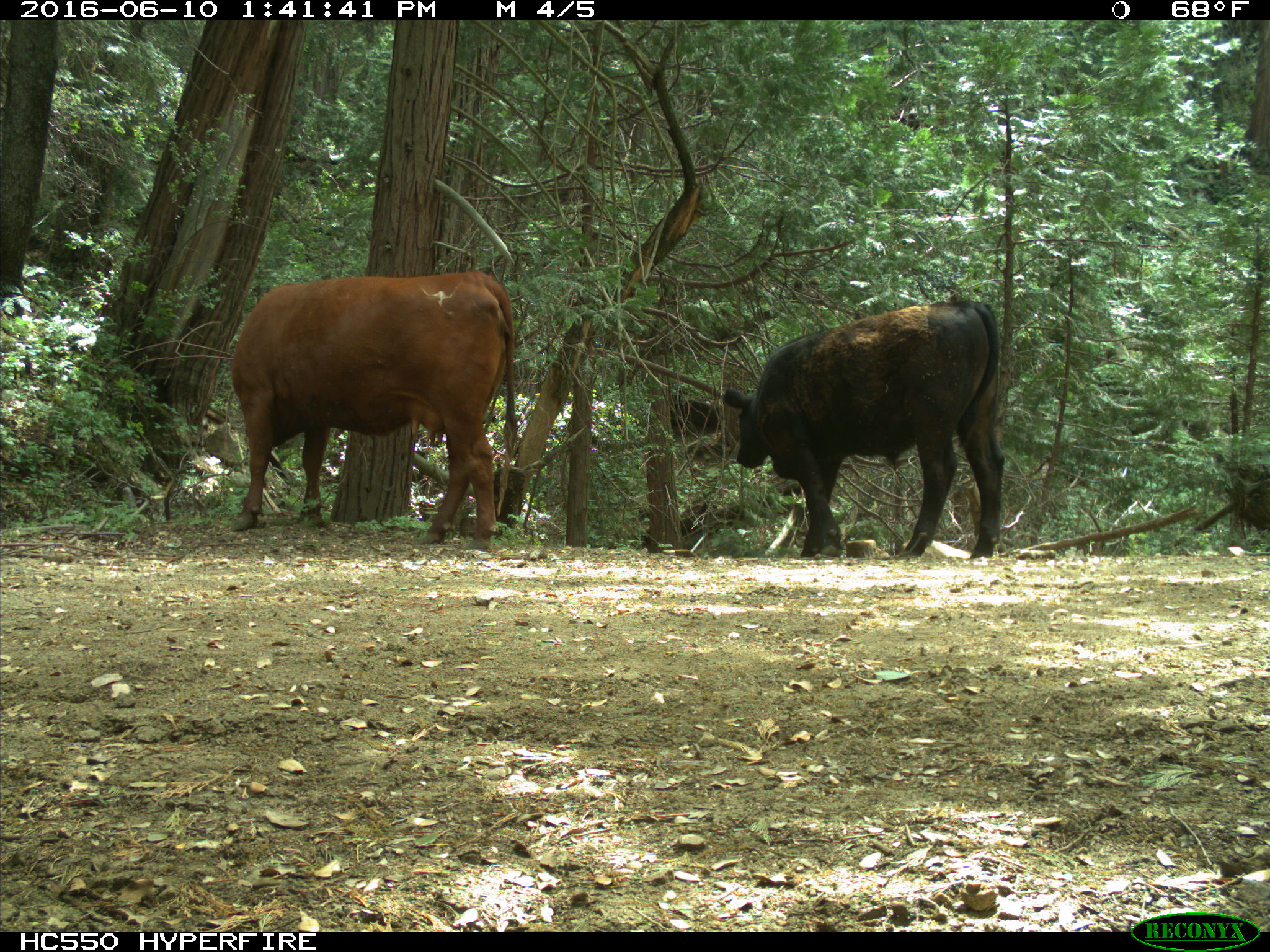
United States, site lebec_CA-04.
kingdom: Animalia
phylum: Chordata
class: Mammalia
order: Artiodactyla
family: Bovidae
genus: Bos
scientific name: Bos taurus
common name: domestic cow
Bos taurus (domestic cow).